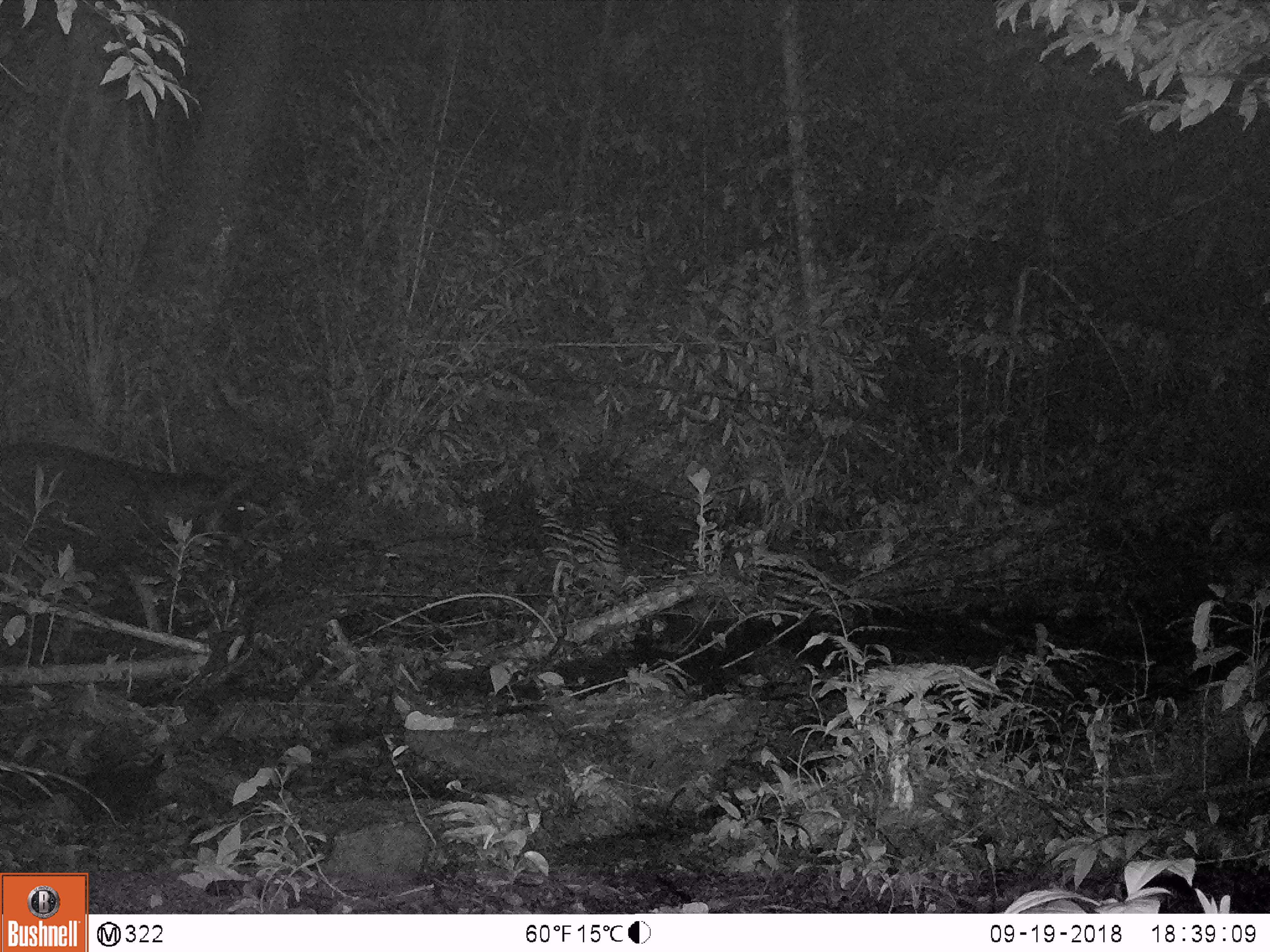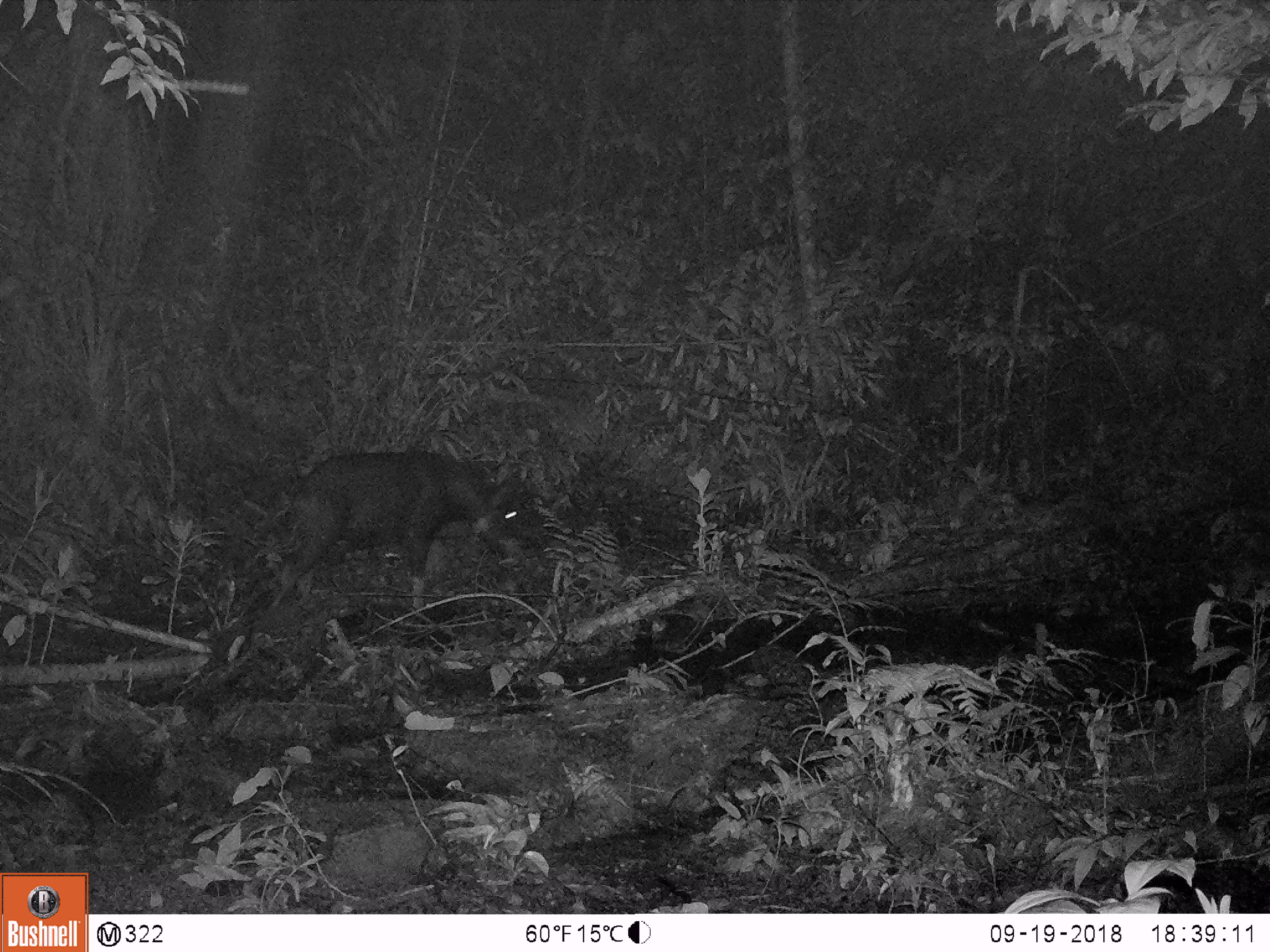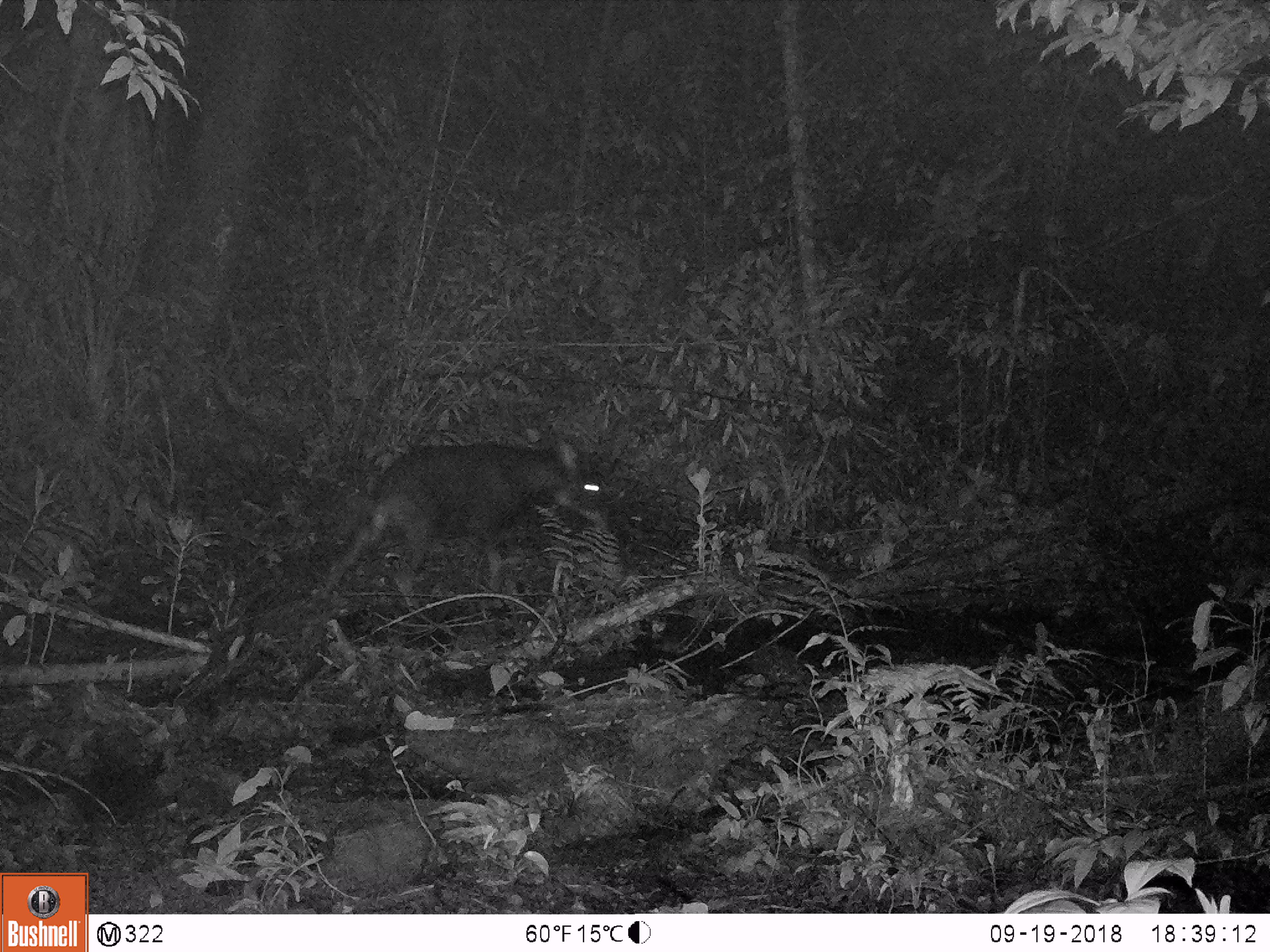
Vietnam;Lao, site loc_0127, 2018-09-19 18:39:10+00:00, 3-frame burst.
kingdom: Animalia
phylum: Chordata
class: Mammalia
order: Artiodactyla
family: Bovidae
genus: Capricornis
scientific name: Capricornis sumatraensis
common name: chinese serow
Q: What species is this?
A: Chinese serow (Capricornis sumatraensis).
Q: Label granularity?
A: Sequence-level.